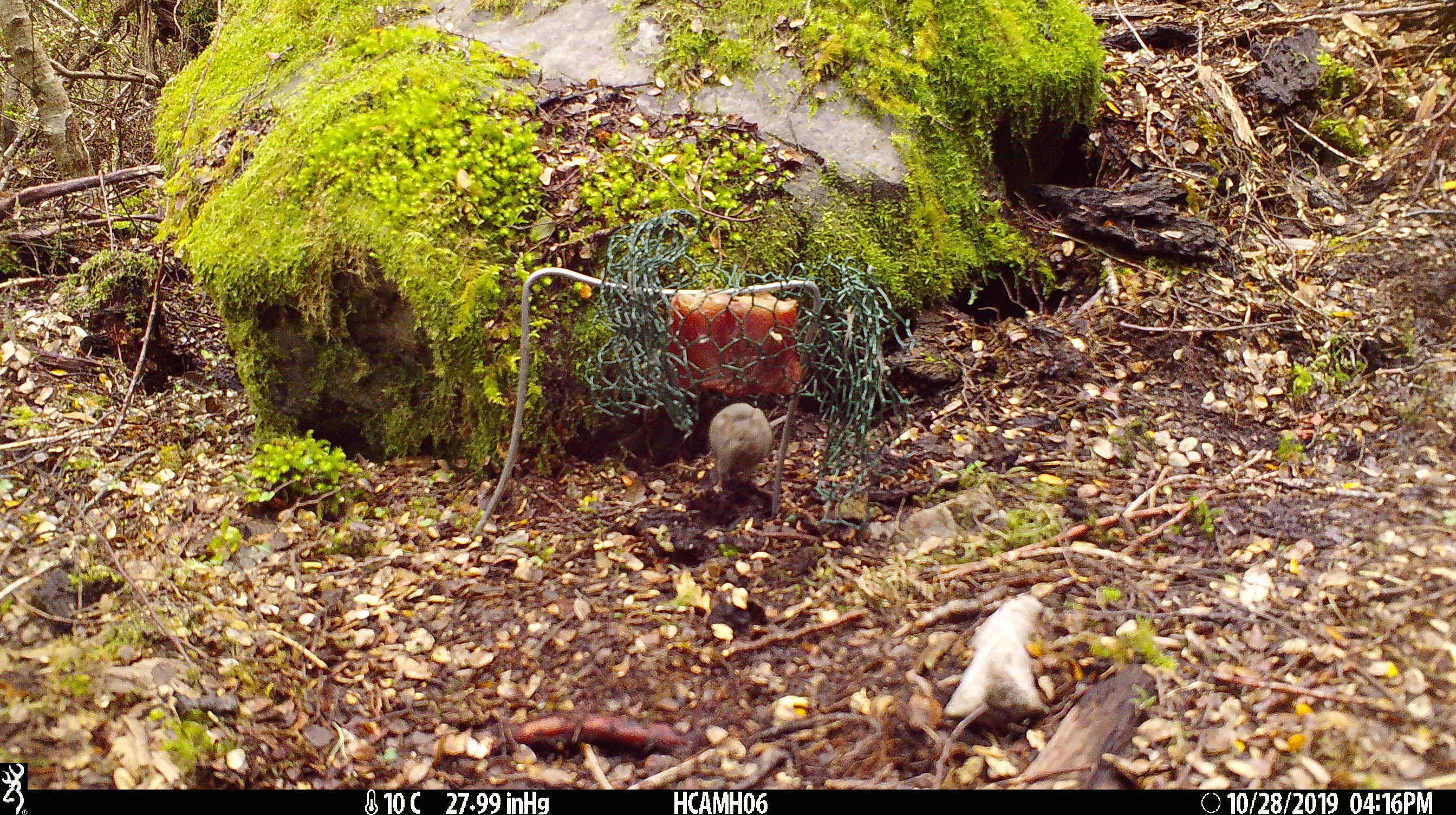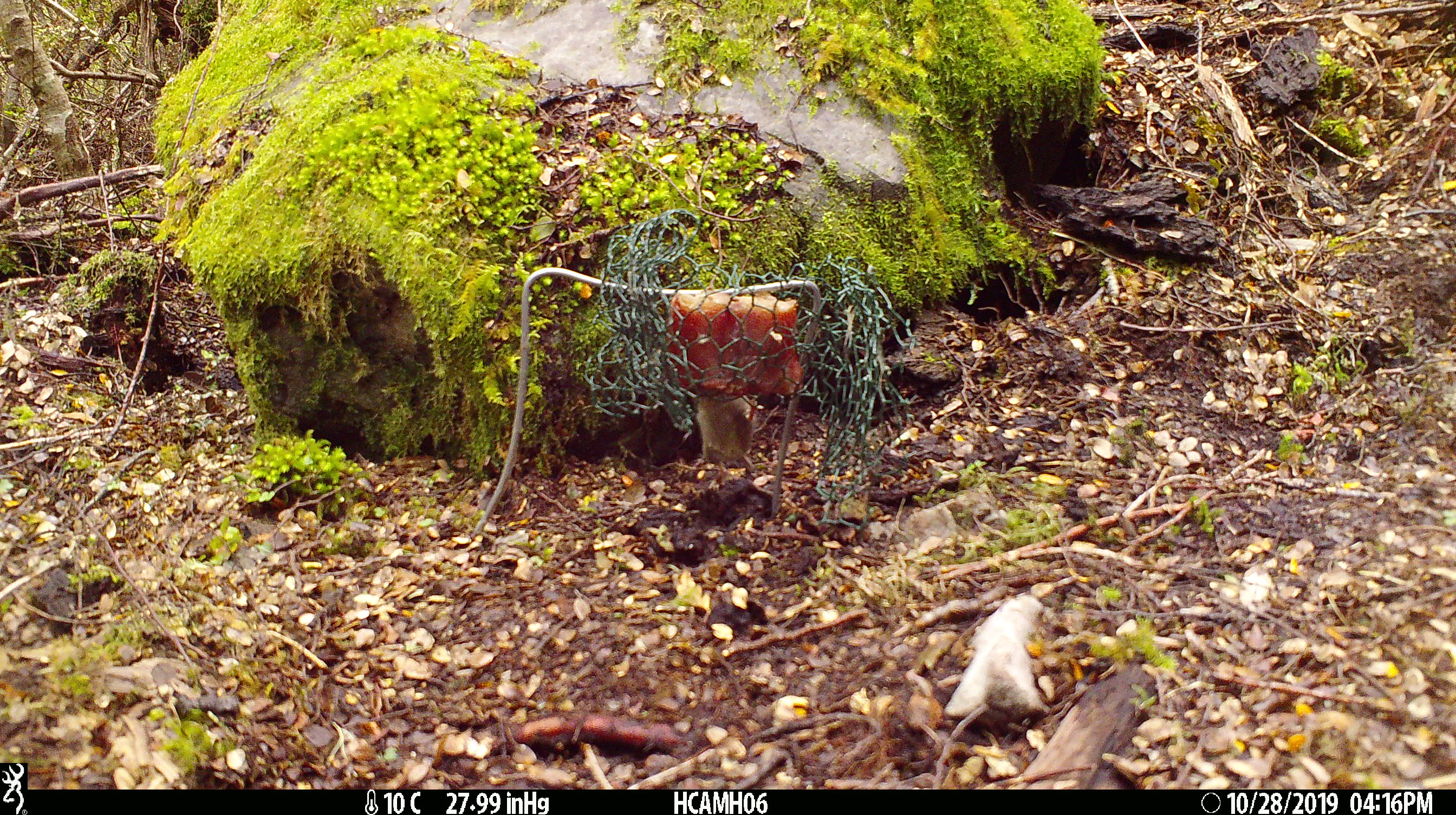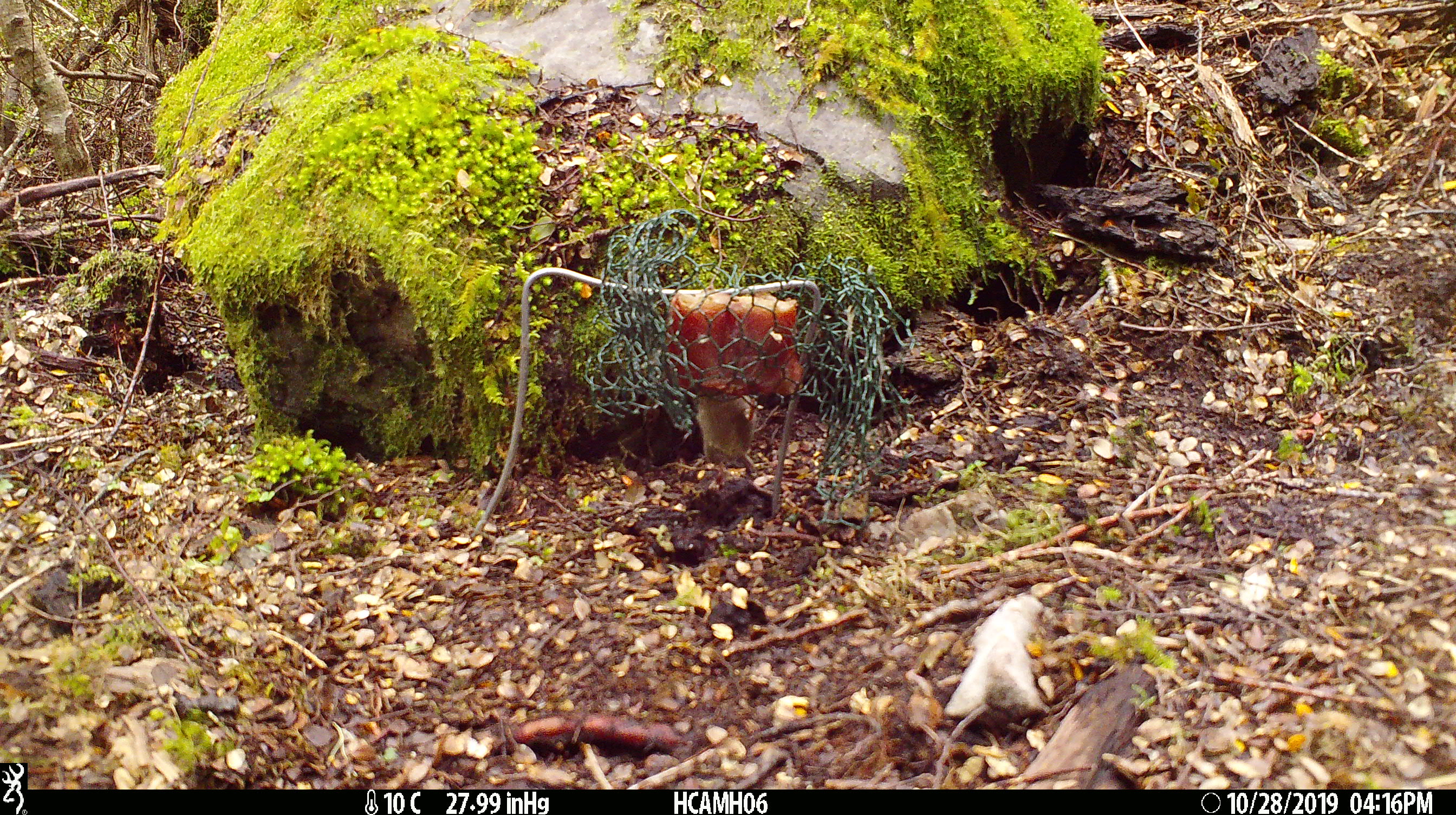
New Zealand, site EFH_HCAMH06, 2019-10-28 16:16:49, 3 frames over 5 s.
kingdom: Animalia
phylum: Chordata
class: Mammalia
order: Rodentia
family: Muridae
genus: Mus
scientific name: Mus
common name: mouse